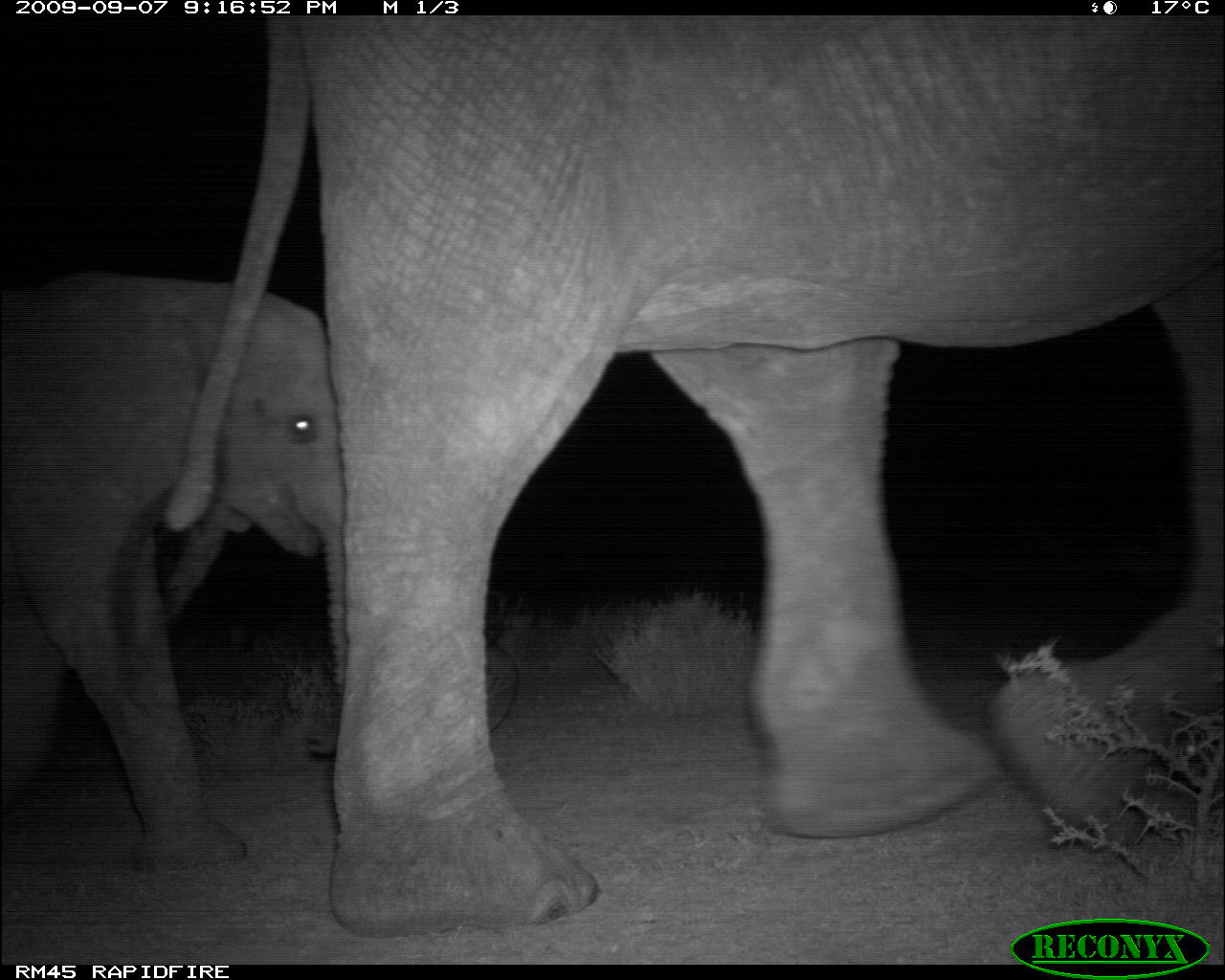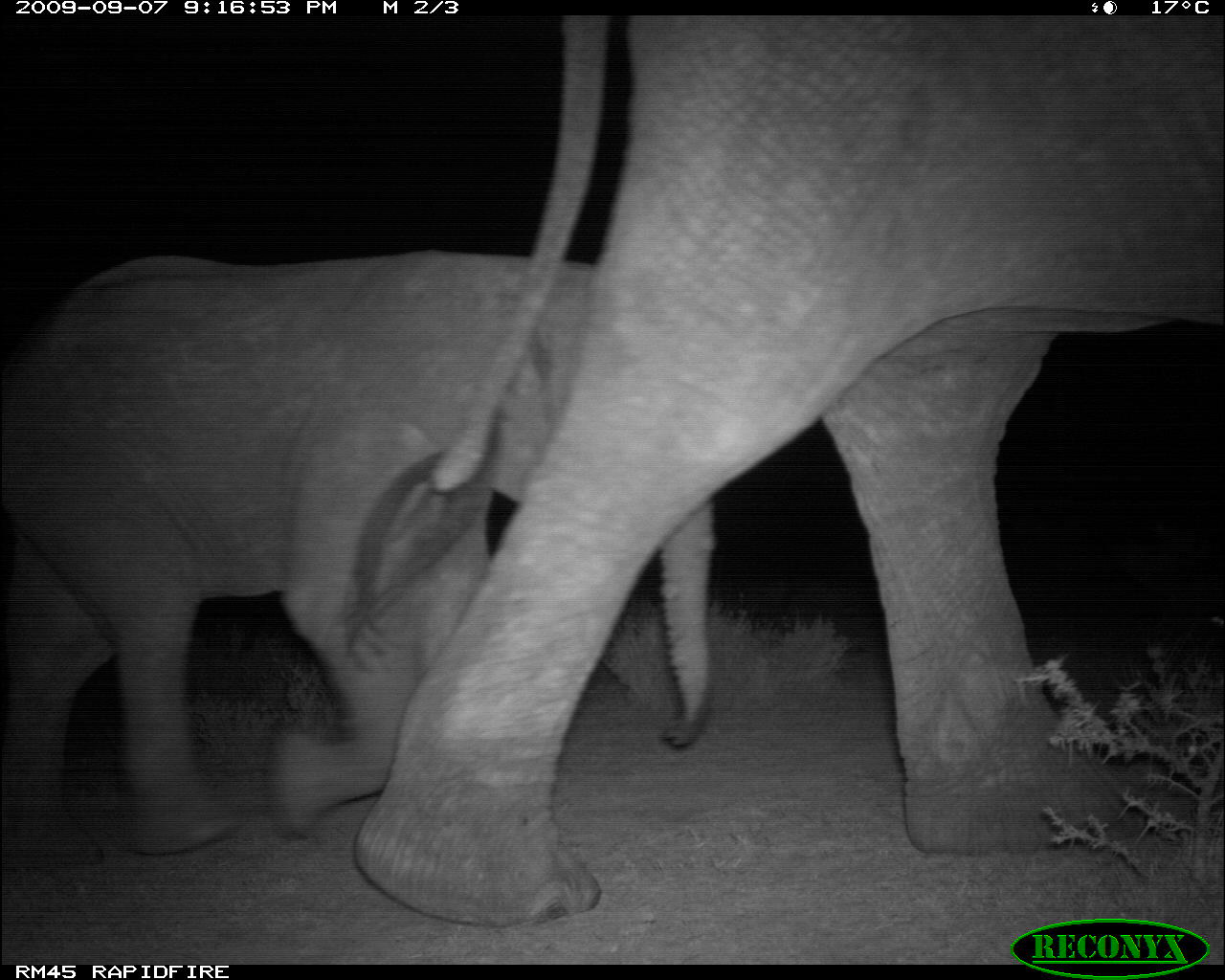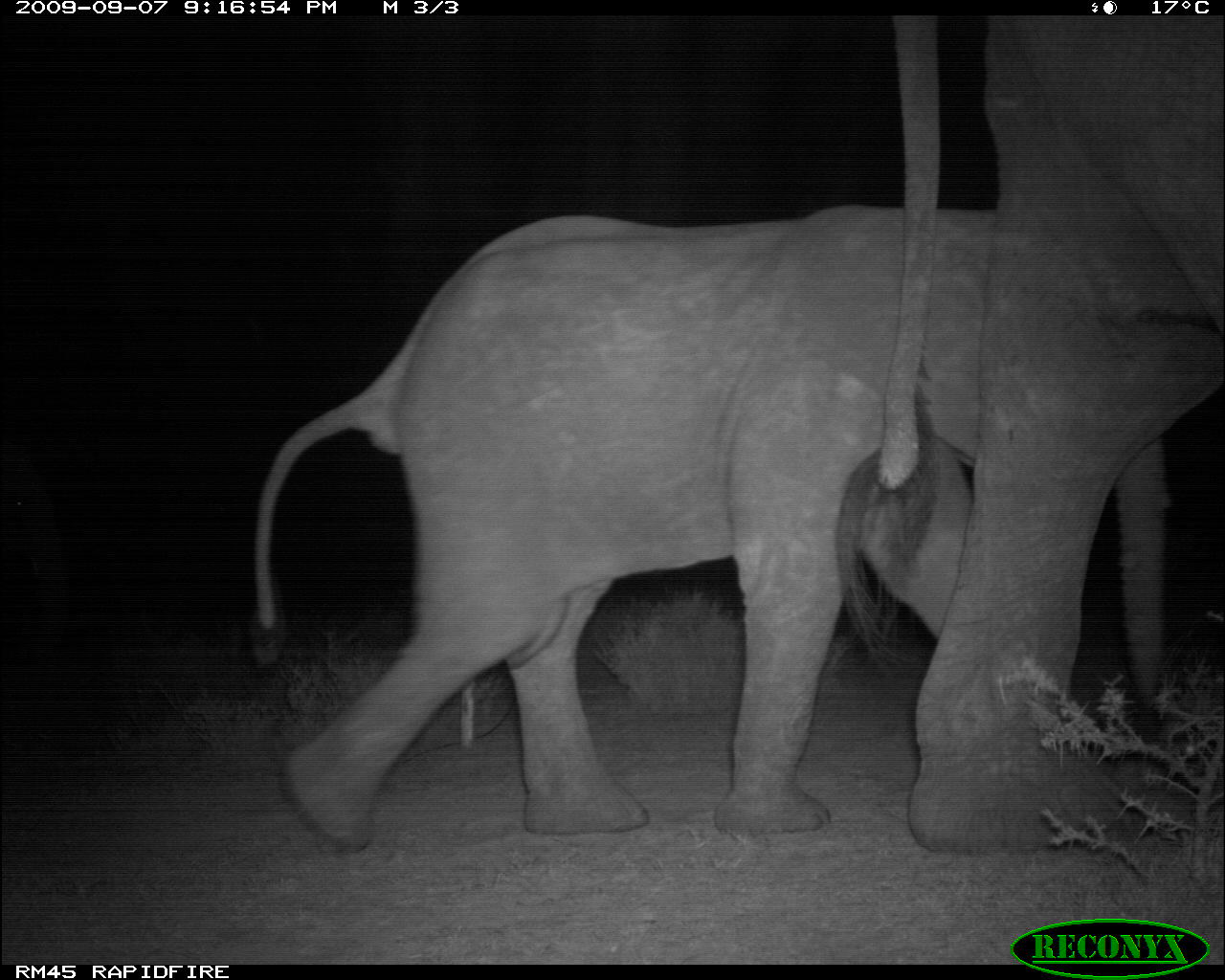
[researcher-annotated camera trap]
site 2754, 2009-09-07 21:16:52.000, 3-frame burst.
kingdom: Animalia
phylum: Chordata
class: Mammalia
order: Proboscidea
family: Elephantidae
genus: Loxodonta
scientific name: Loxodonta africana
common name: african bush elephant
Loxodonta africana (african bush elephant), count 2.